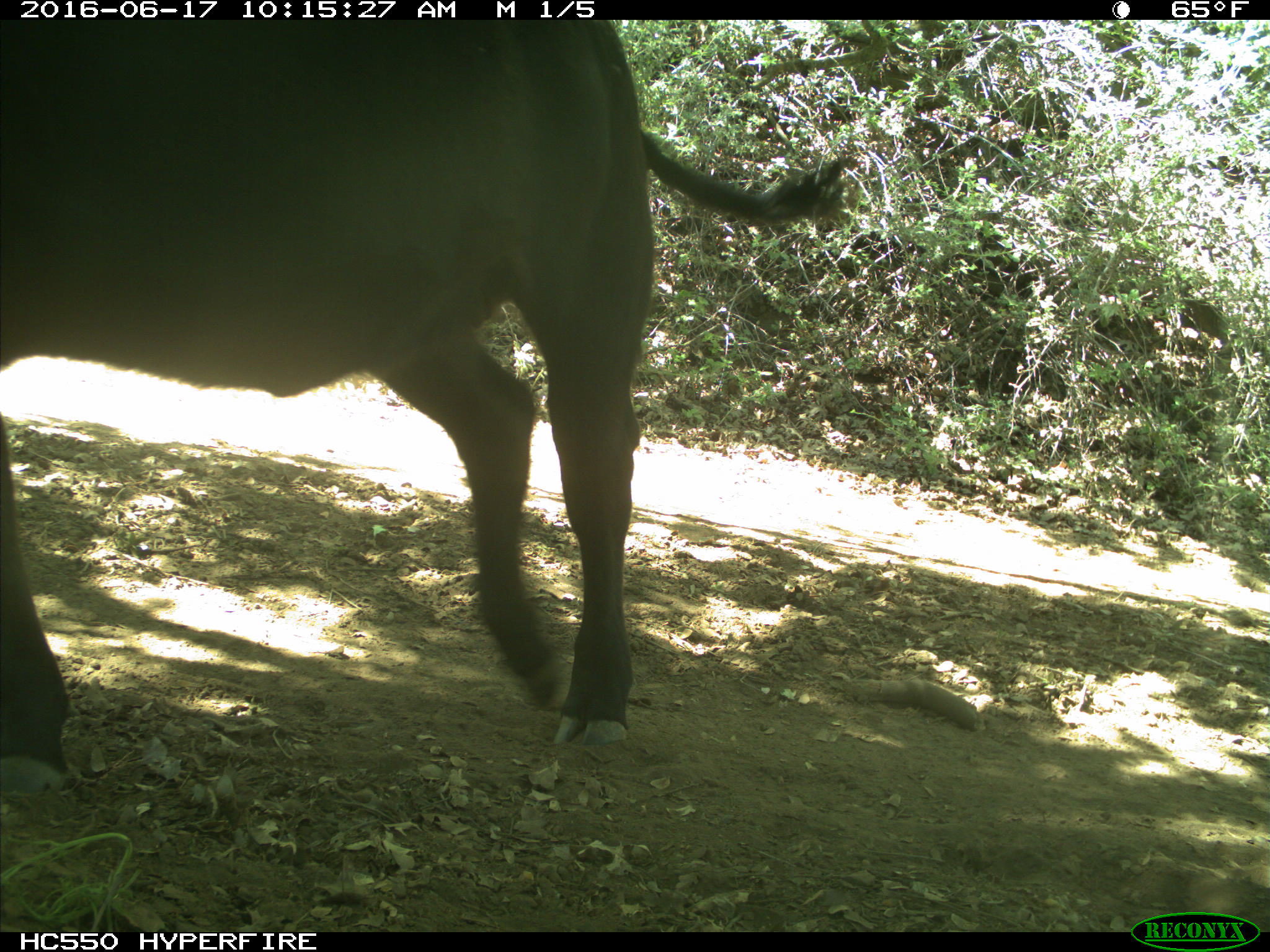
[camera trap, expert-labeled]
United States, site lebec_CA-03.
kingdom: Animalia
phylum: Chordata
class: Mammalia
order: Artiodactyla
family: Bovidae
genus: Bos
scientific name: Bos taurus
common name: domestic cow